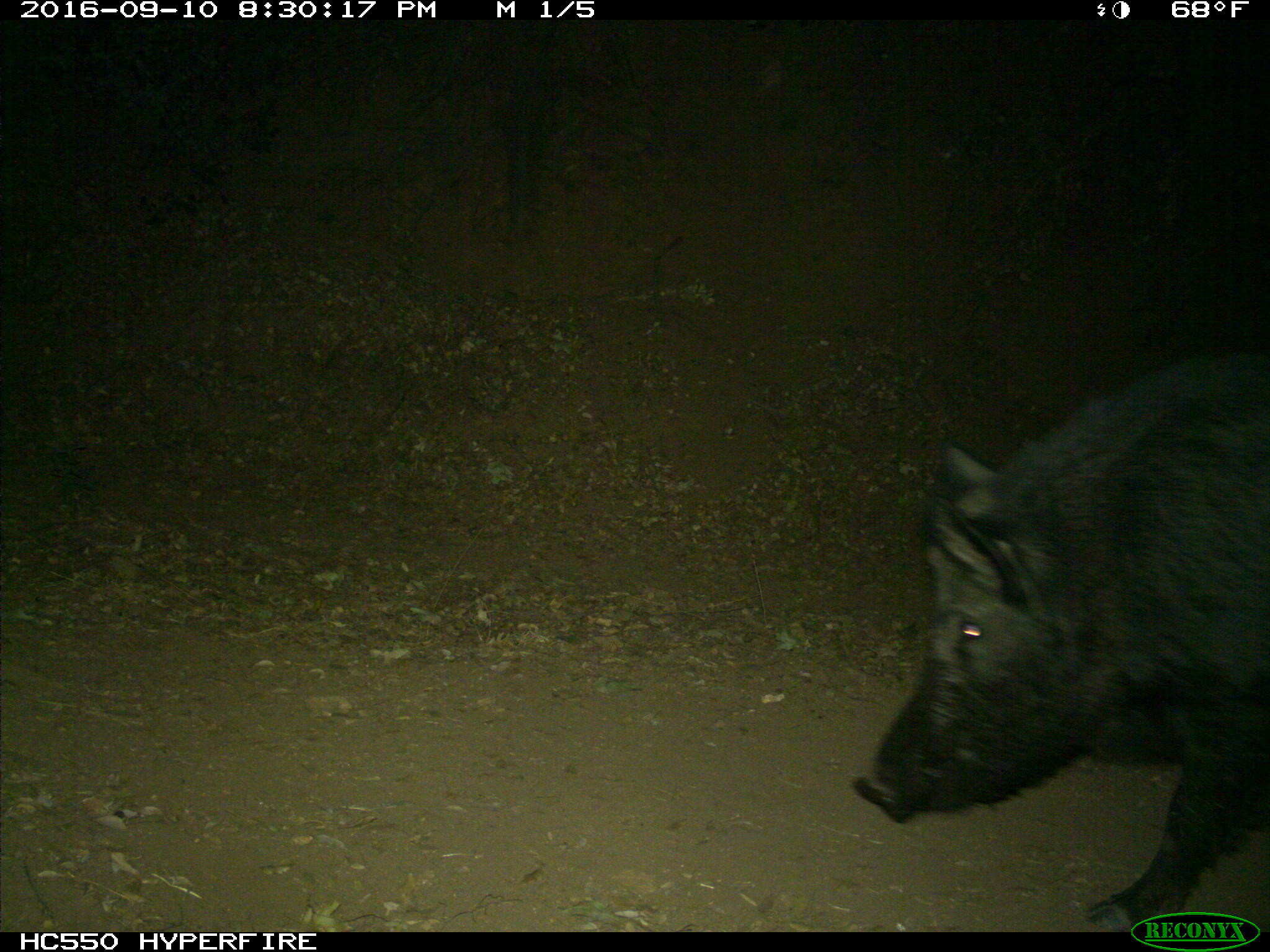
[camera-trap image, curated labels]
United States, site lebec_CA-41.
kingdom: Animalia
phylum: Chordata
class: Mammalia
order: Artiodactyla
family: Suidae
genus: Sus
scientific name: Sus scrofa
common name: wild boar